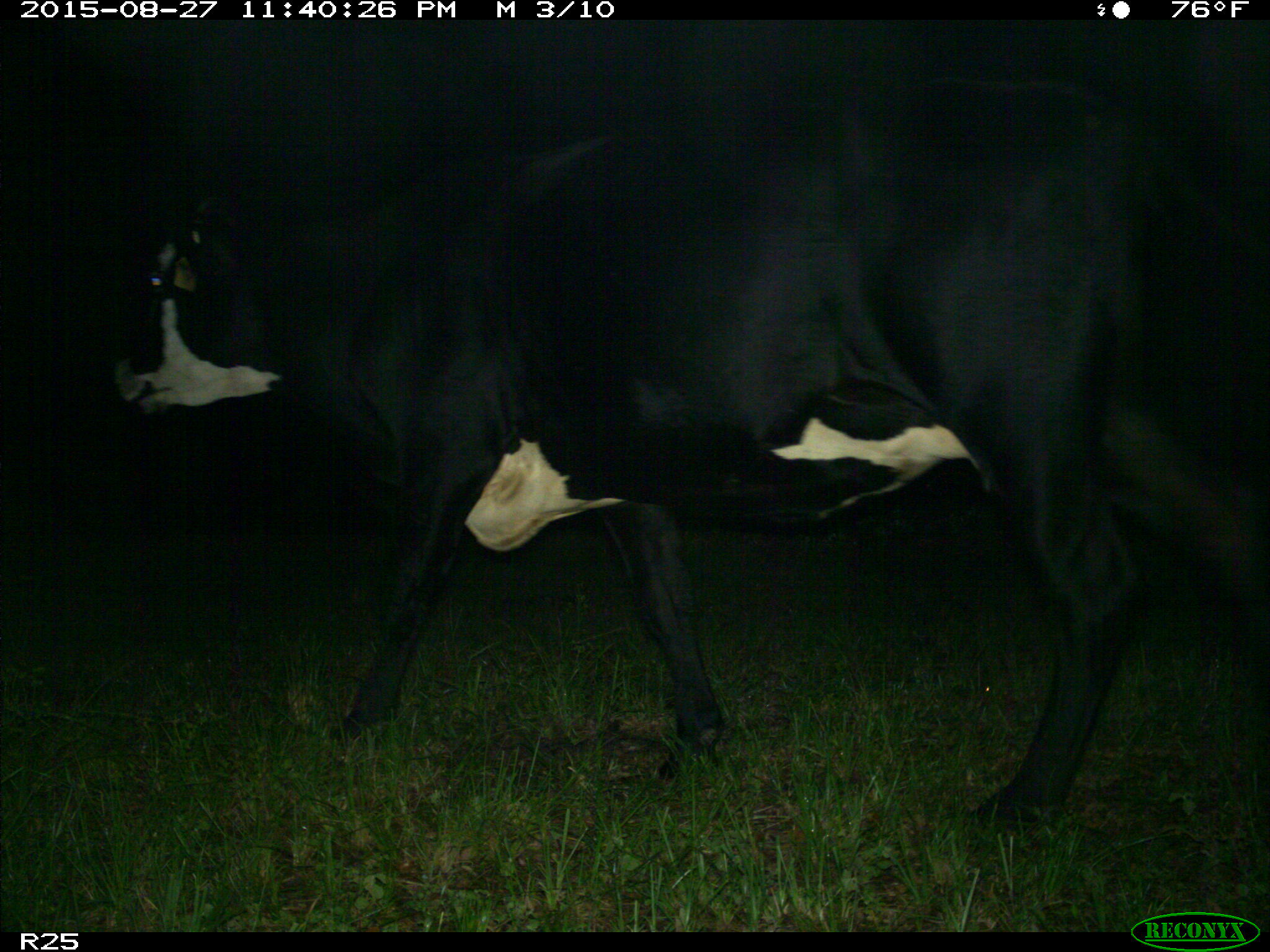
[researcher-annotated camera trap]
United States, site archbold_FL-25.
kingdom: Animalia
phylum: Chordata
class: Mammalia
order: Artiodactyla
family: Bovidae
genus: Bos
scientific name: Bos taurus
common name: domestic cow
Bos taurus (domestic cow).